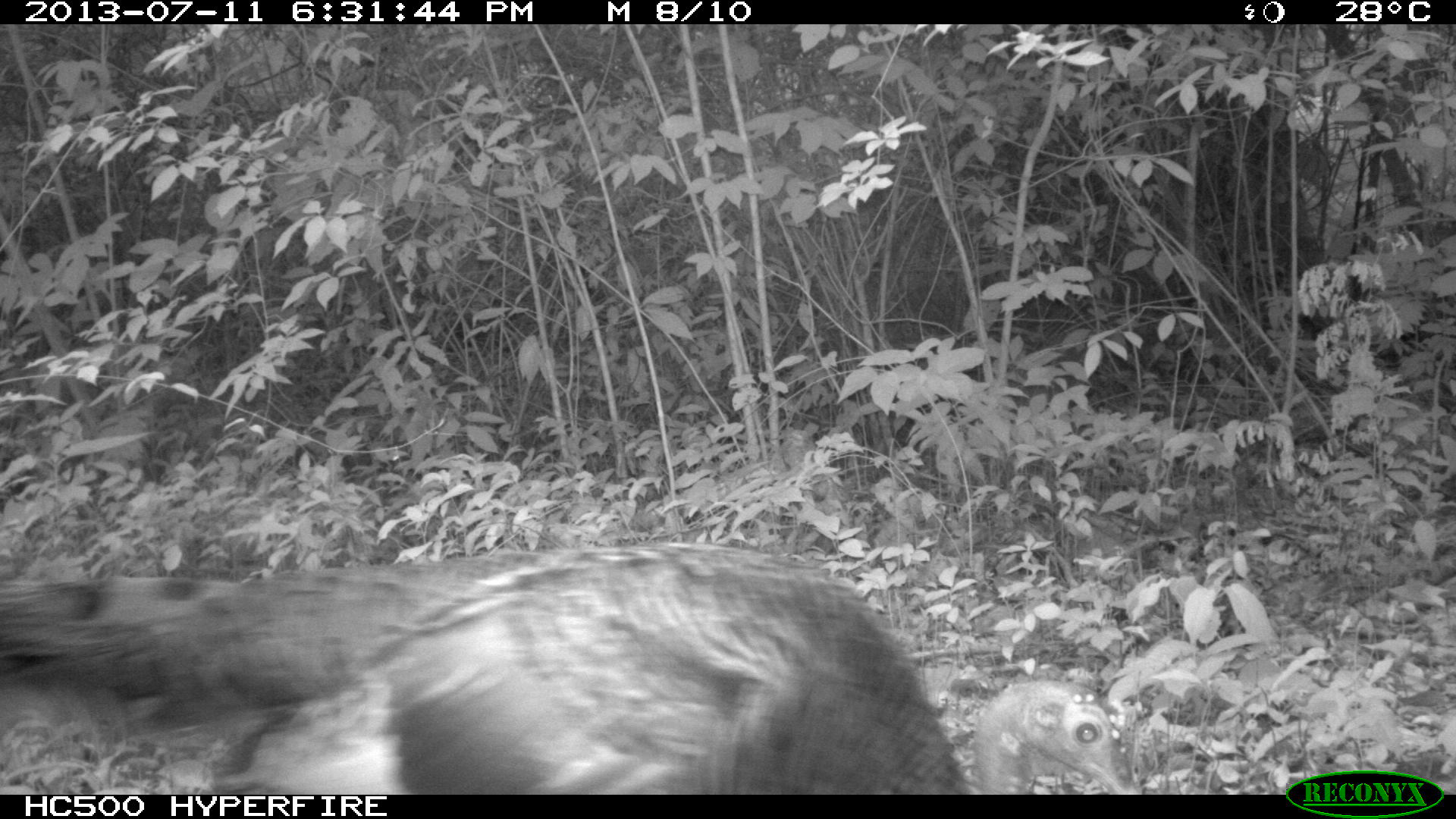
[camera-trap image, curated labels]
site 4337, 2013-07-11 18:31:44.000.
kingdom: Animalia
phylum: Chordata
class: Aves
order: Galliformes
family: Phasianidae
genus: Meleagris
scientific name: Meleagris ocellata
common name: ocellated turkey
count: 3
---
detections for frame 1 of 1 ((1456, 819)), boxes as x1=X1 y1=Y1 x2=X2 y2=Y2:
meleagris ocellata: x1=1 y1=543 x2=1148 y2=794